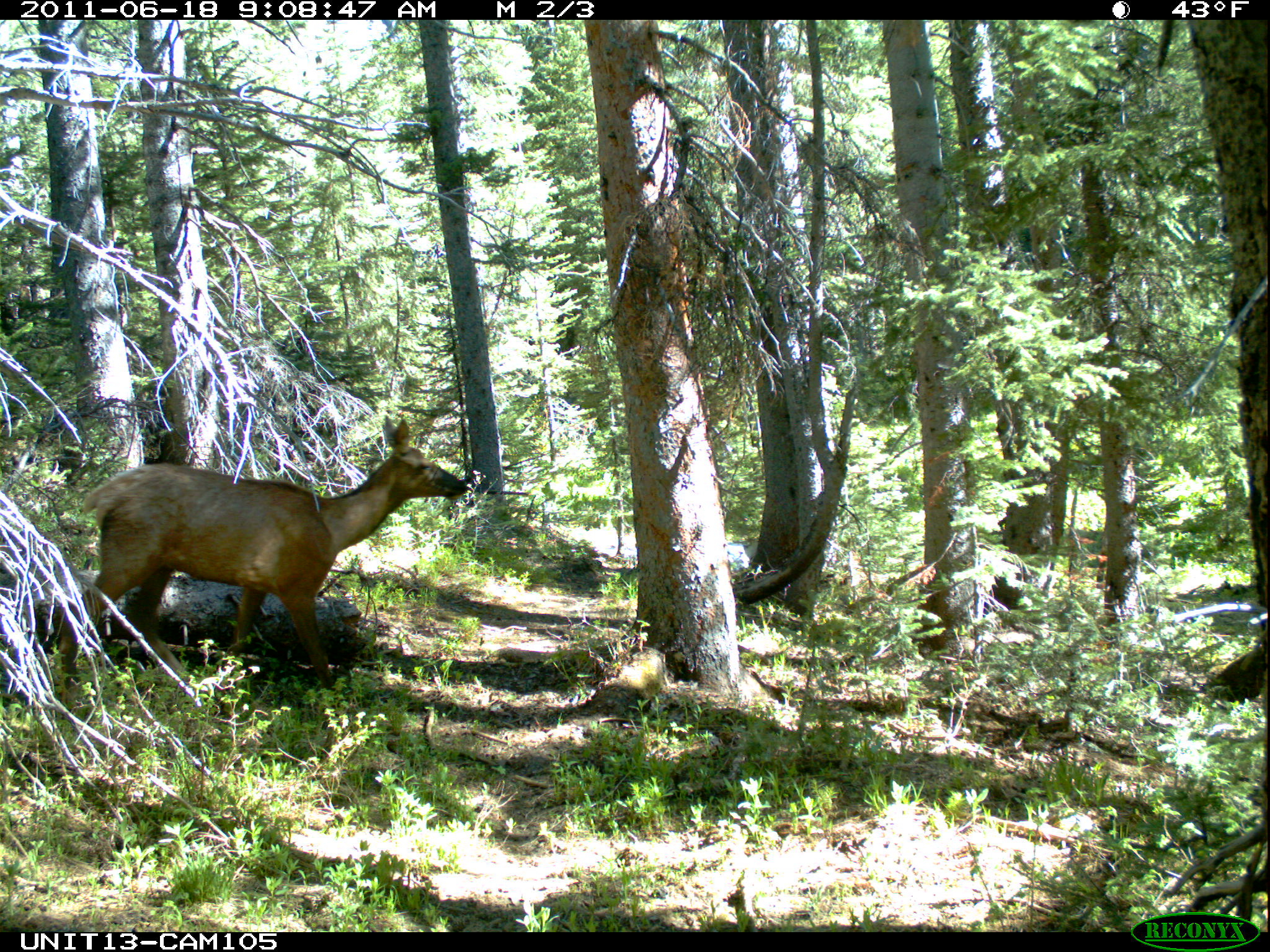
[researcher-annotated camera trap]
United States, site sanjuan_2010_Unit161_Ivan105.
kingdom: Animalia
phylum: Chordata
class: Mammalia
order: Artiodactyla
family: Cervidae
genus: Cervus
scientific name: Cervus elaphus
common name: red deer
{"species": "Cervus elaphus (red deer)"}